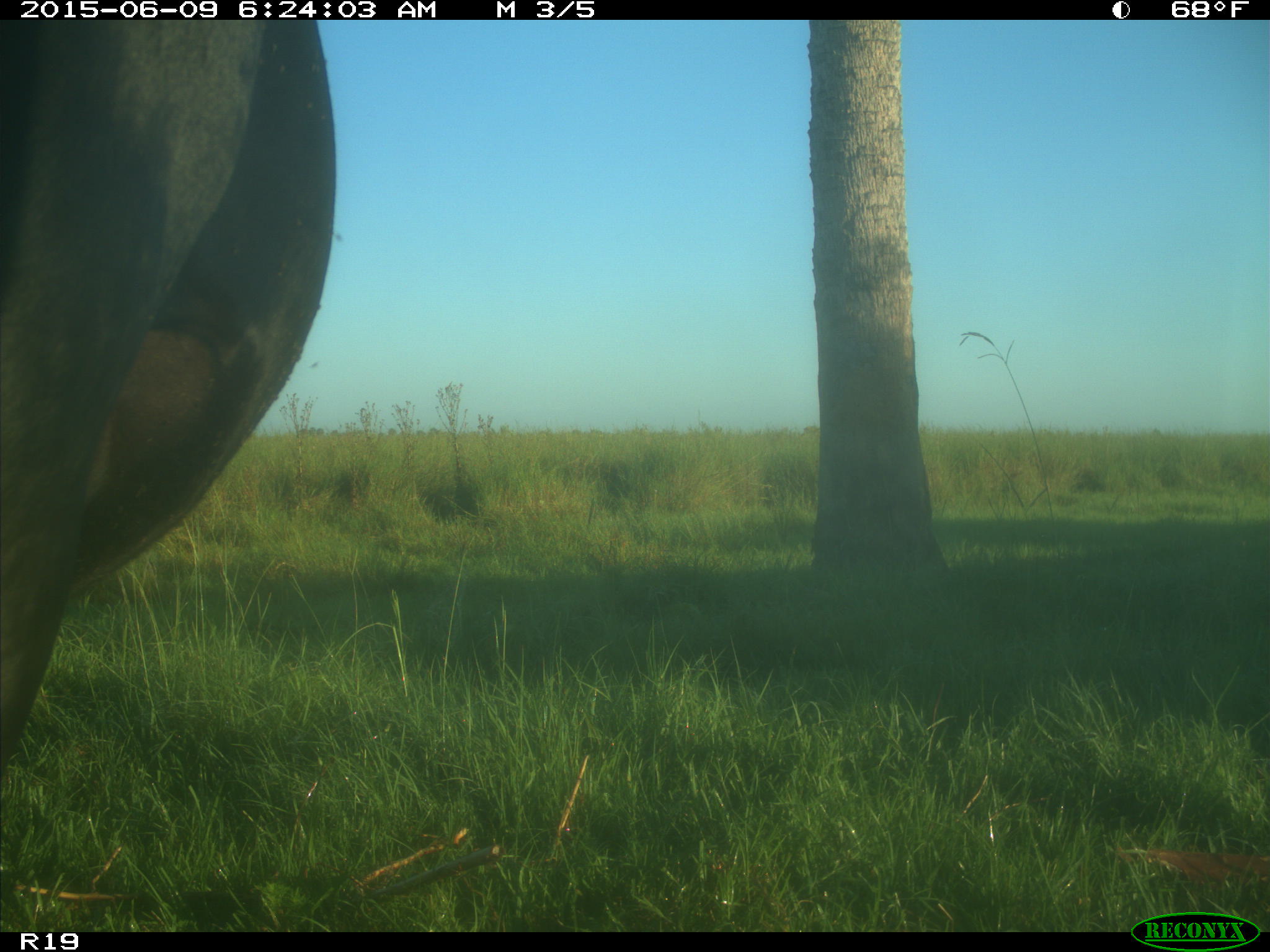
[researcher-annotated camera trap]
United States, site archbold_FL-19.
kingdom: Animalia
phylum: Chordata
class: Mammalia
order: Artiodactyla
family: Bovidae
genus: Bos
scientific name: Bos taurus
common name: domestic cow